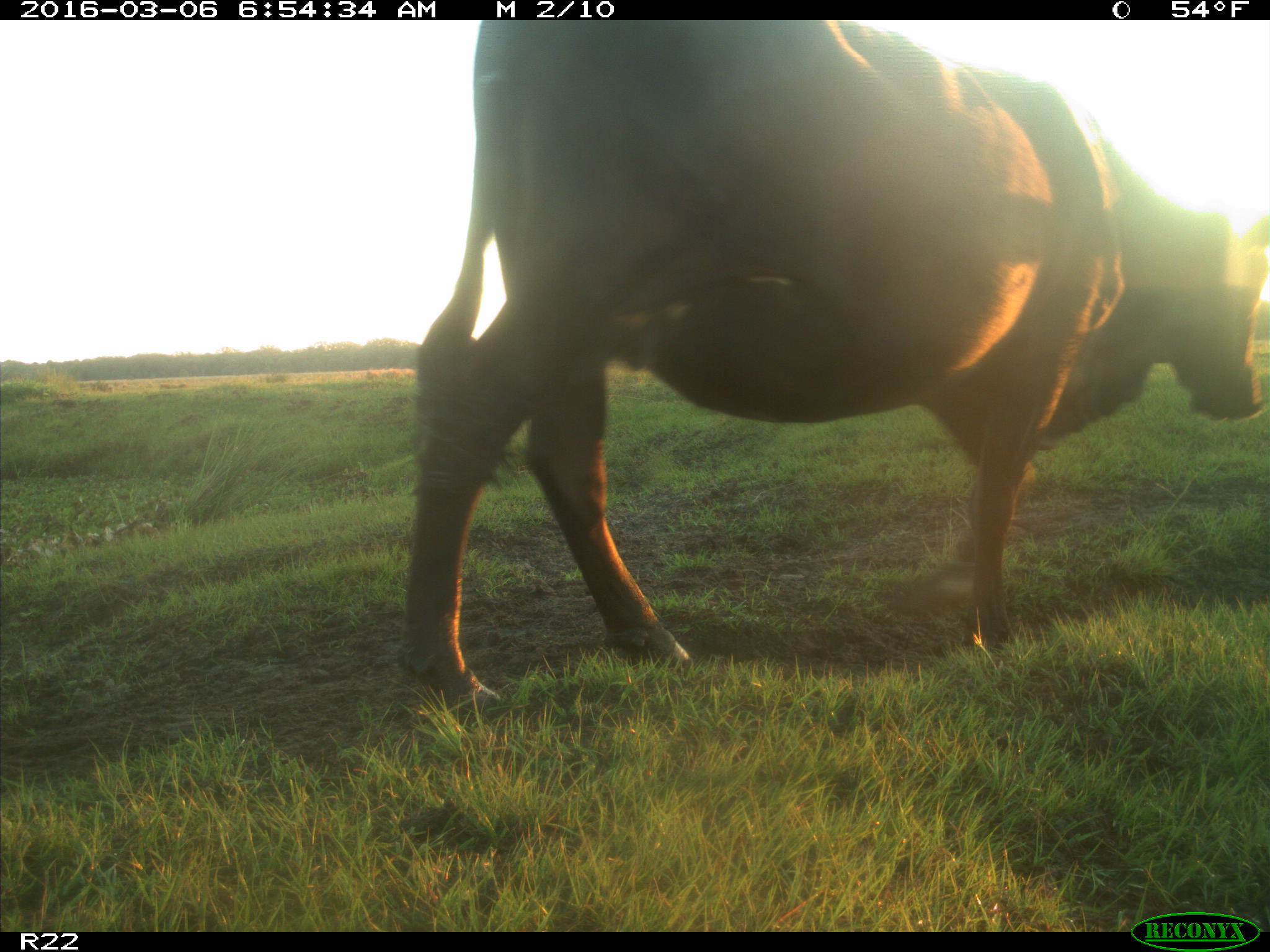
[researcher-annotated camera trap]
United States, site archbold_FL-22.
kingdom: Animalia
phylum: Chordata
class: Mammalia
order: Artiodactyla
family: Bovidae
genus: Bos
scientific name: Bos taurus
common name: domestic cow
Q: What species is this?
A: Bos taurus (domestic cow).